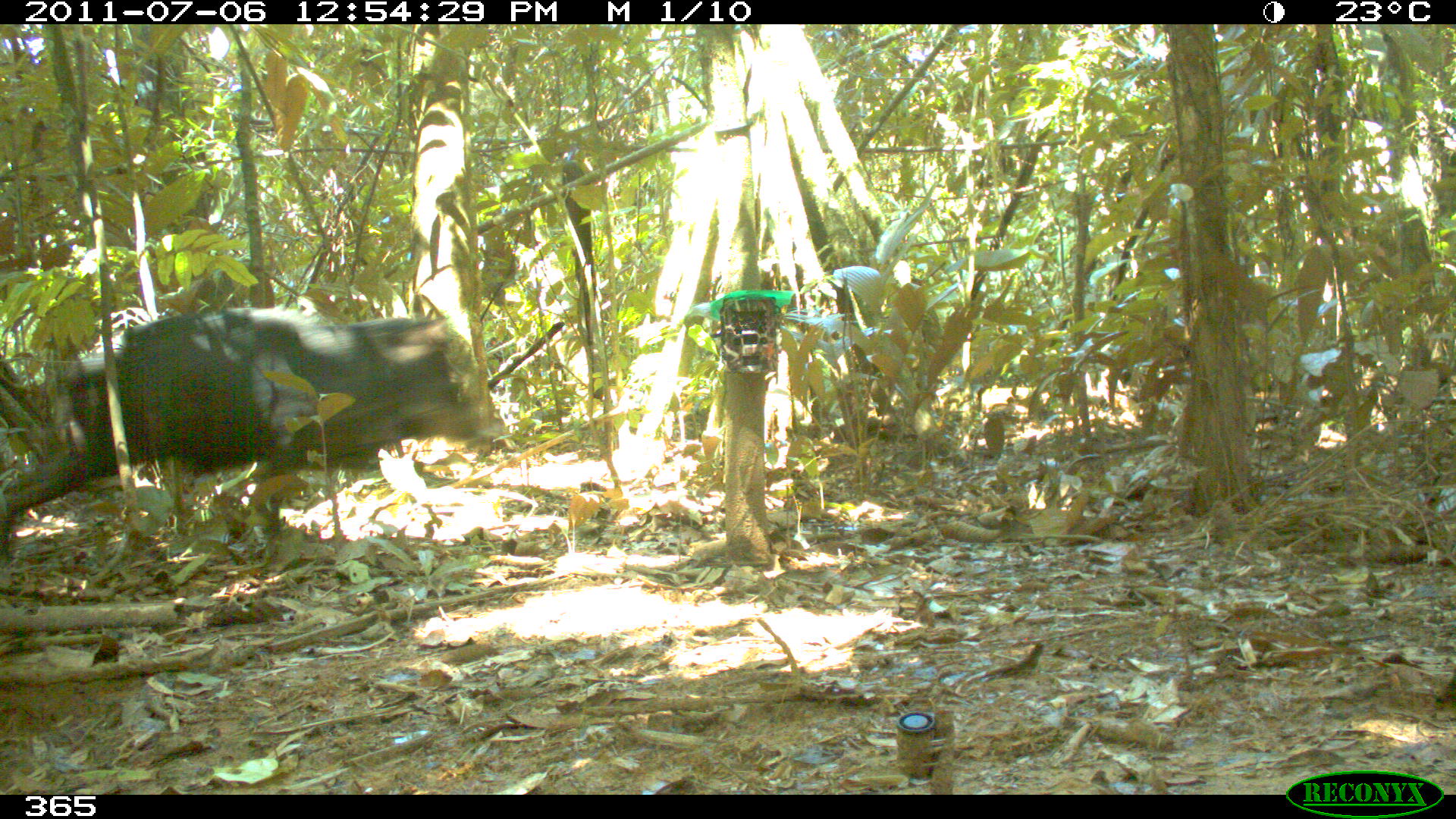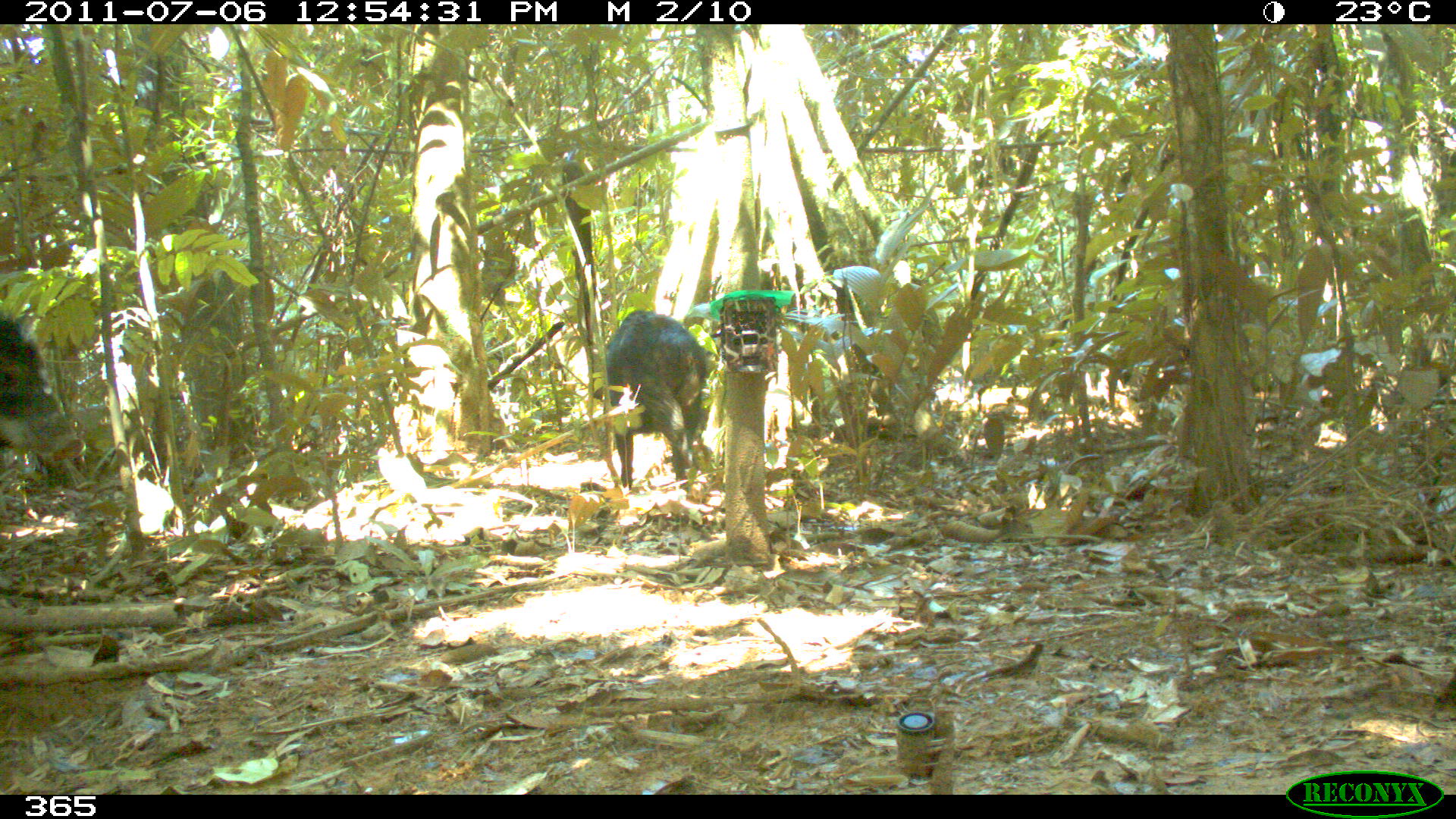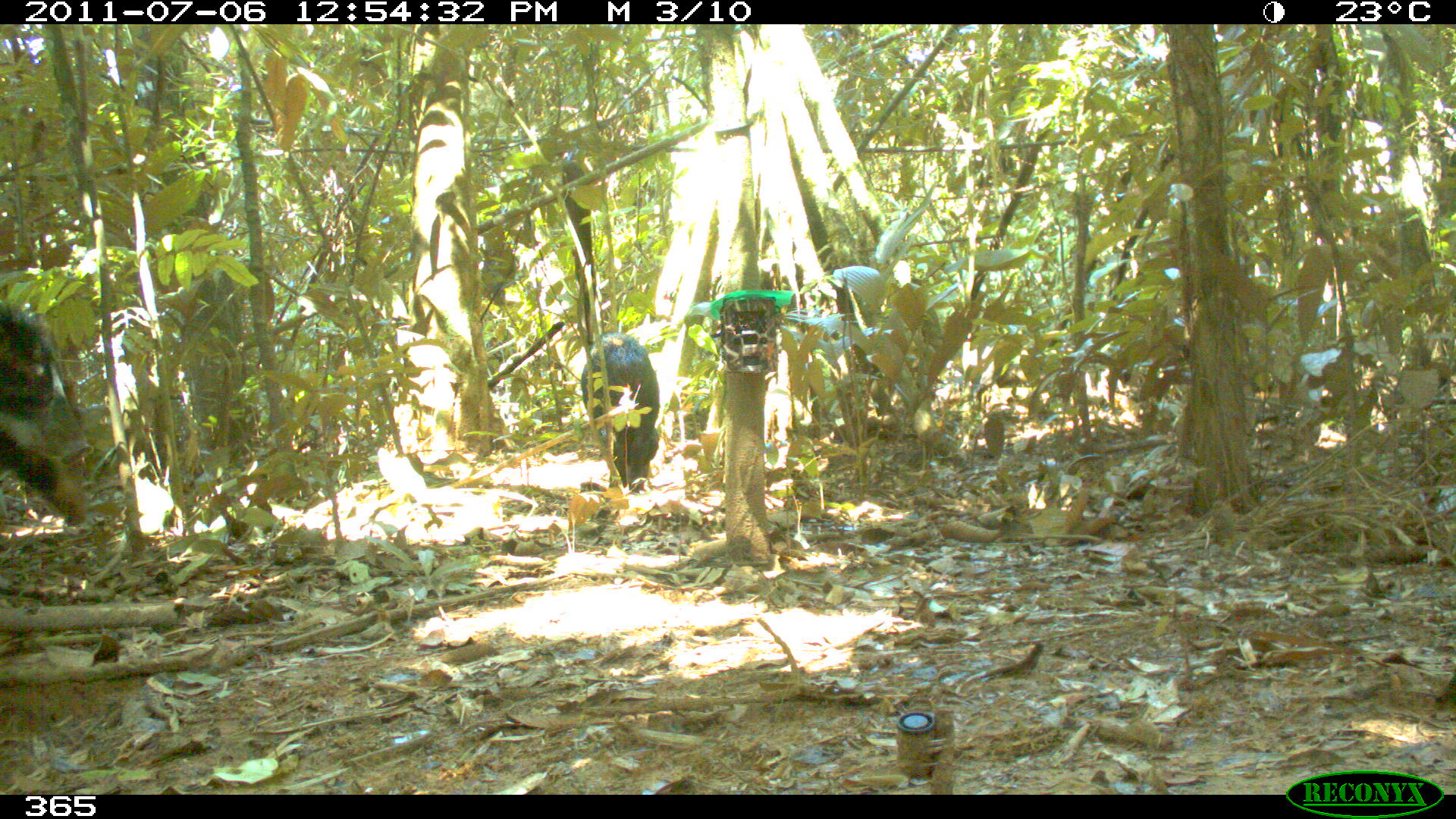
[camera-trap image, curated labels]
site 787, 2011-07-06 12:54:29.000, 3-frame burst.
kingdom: Animalia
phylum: Chordata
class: Mammalia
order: Artiodactyla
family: Tayassuidae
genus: Tayassu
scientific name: Tayassu pecari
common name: white-lipped peccary